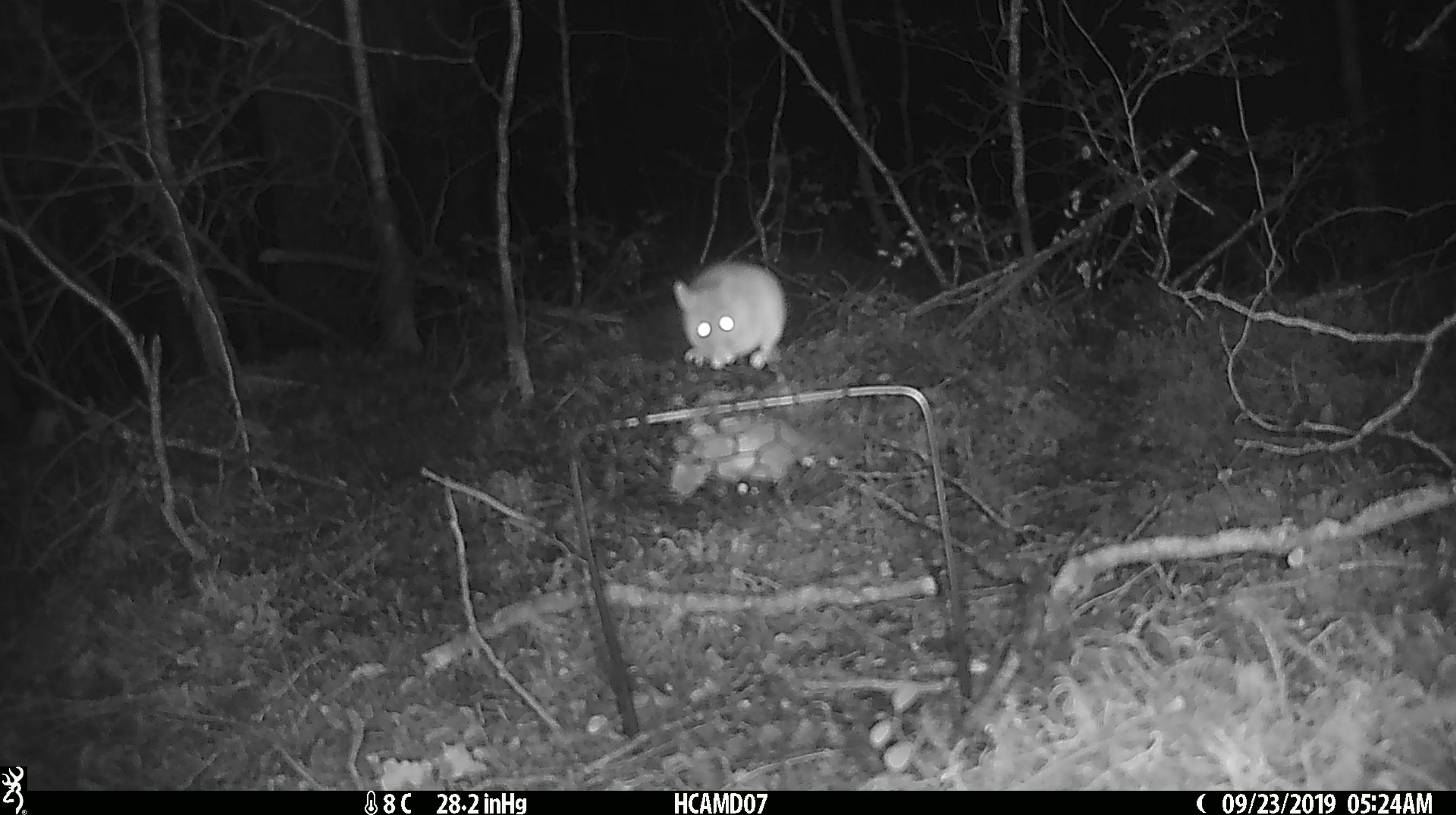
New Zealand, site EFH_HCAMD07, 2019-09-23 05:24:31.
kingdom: Animalia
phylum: Chordata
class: Mammalia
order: Rodentia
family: Muridae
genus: Mus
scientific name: Mus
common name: mouse